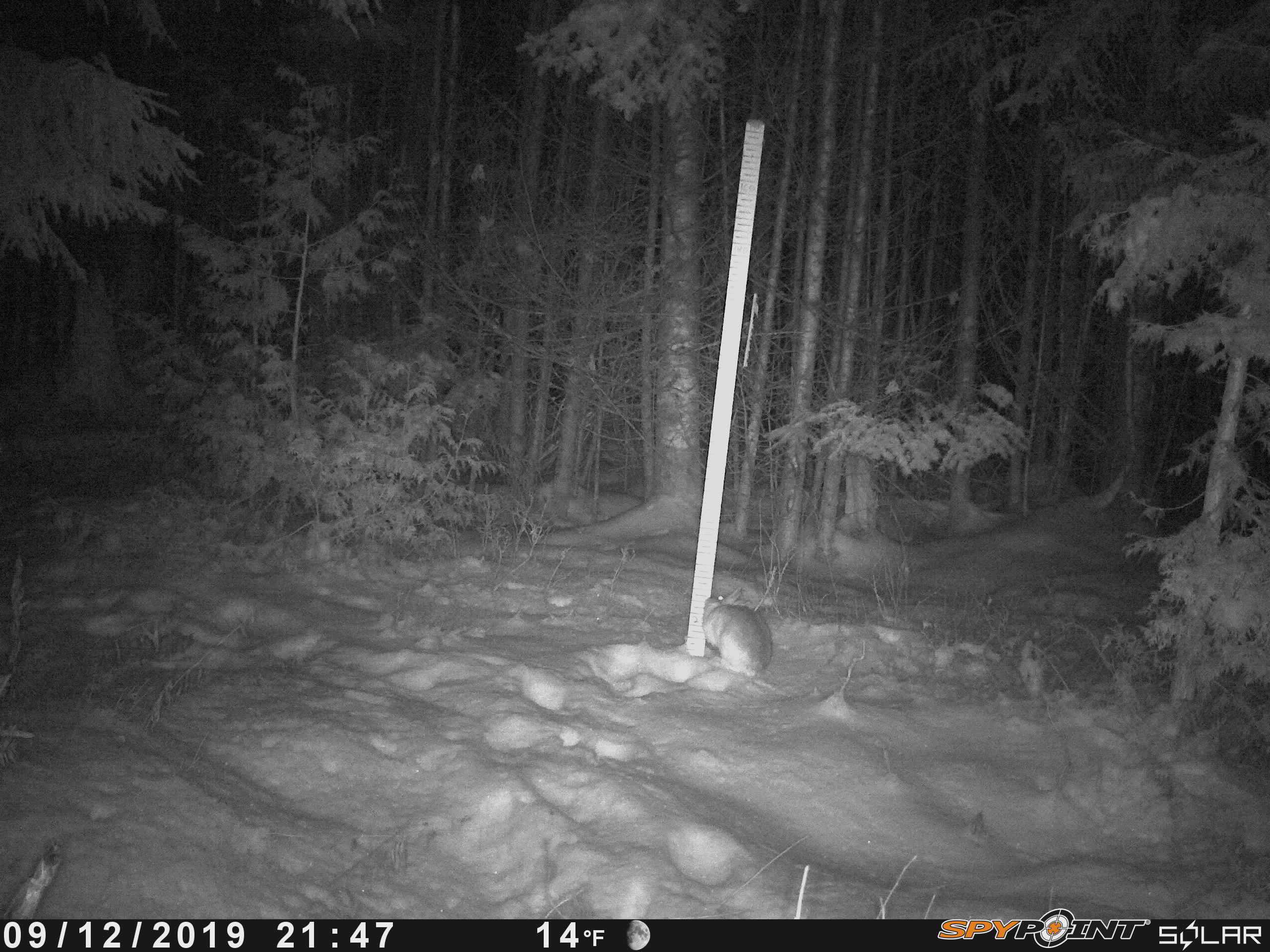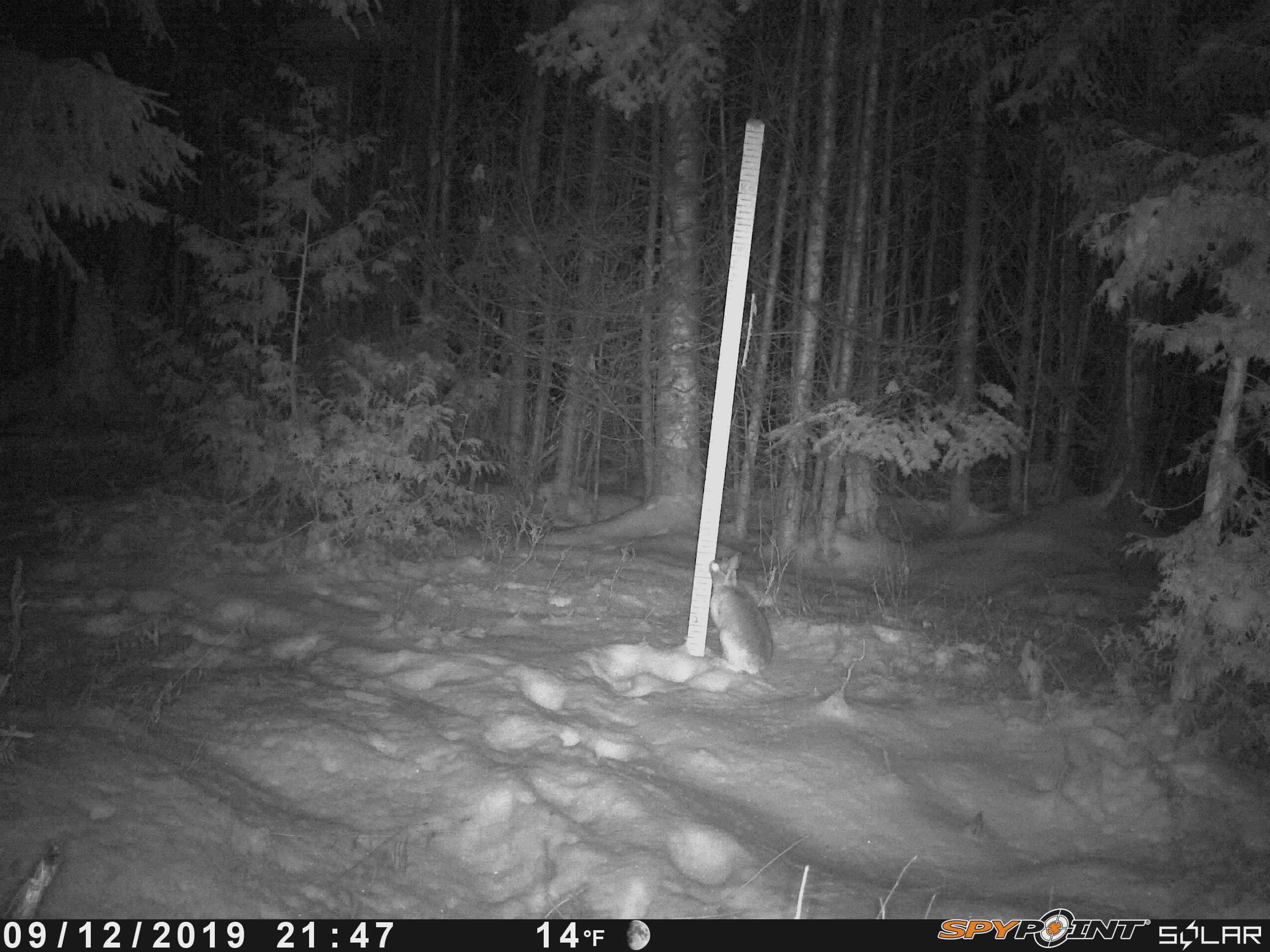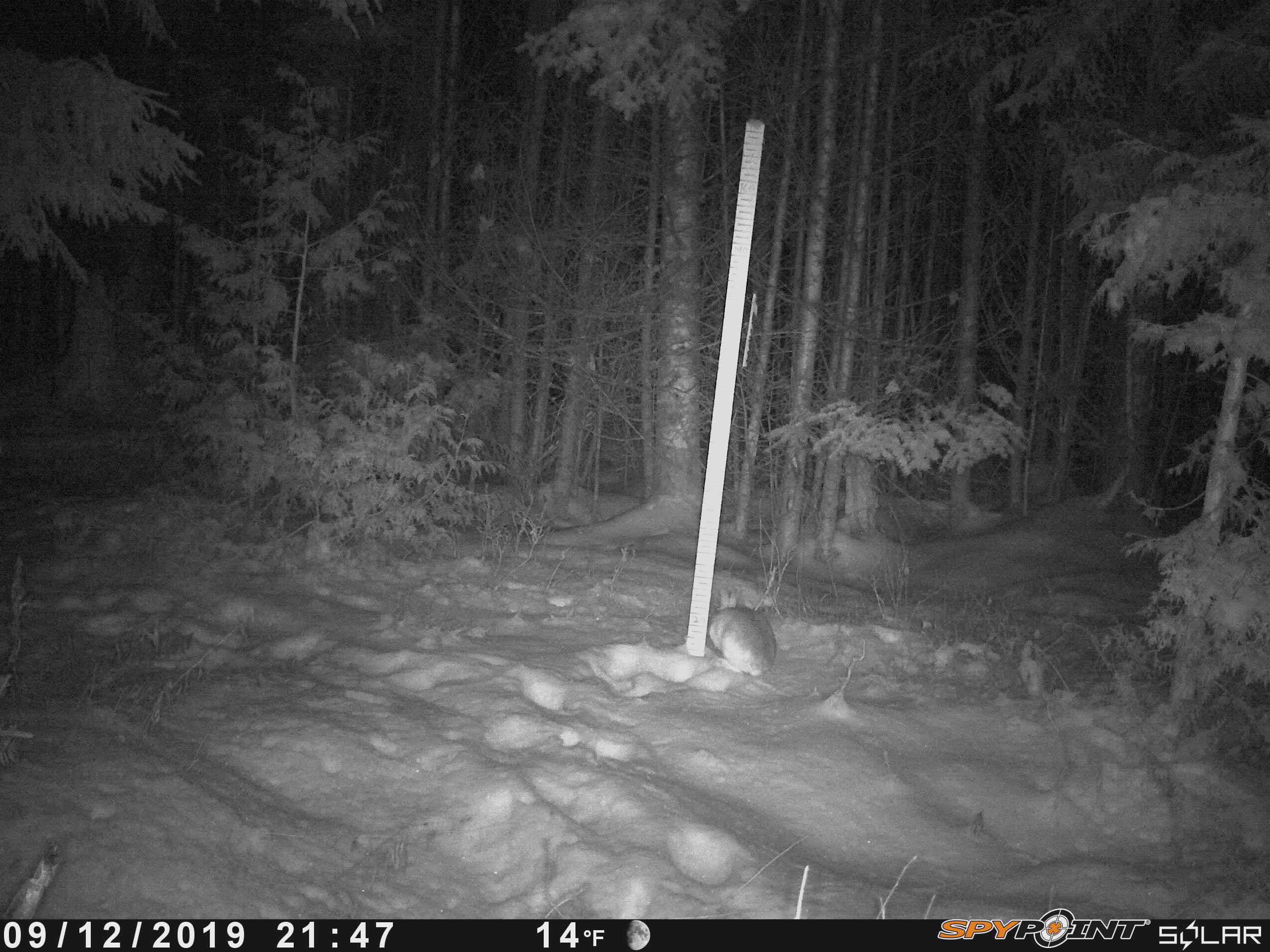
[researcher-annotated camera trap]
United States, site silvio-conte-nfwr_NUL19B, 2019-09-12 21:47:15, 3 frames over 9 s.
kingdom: Animalia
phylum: Chordata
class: Mammalia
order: Lagomorpha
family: Leporidae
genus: Lepus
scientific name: Lepus americanus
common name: snowshoe hare